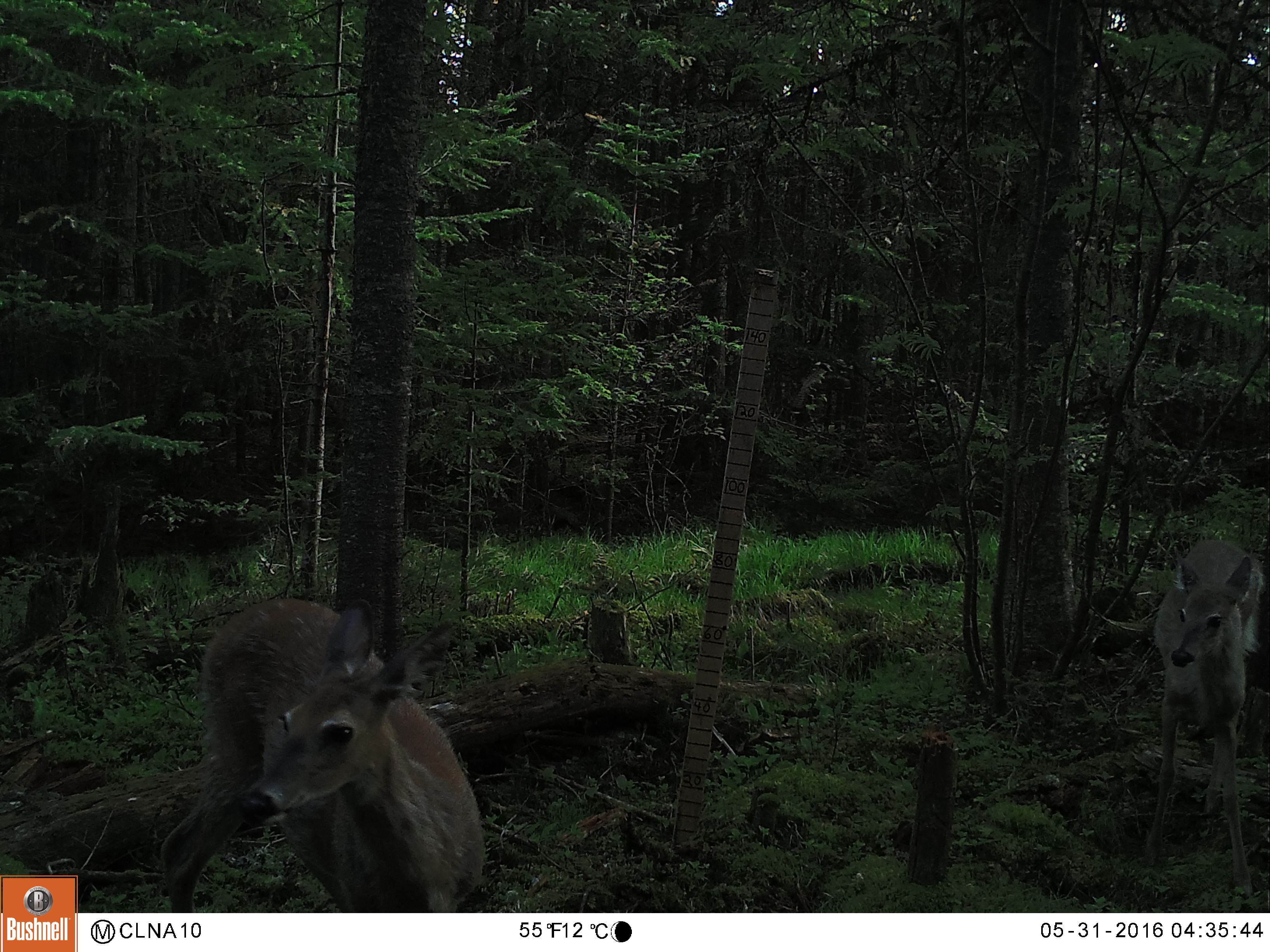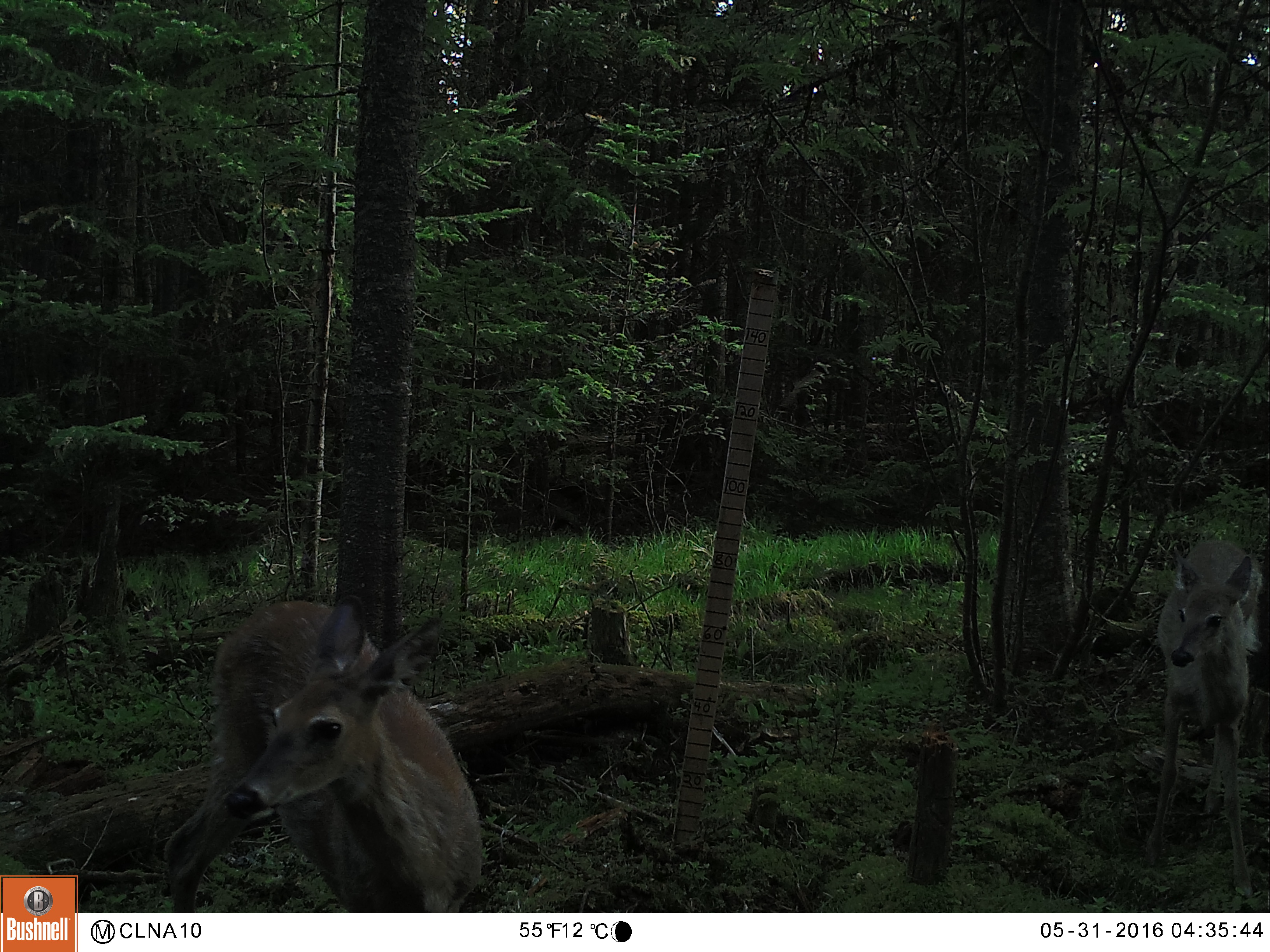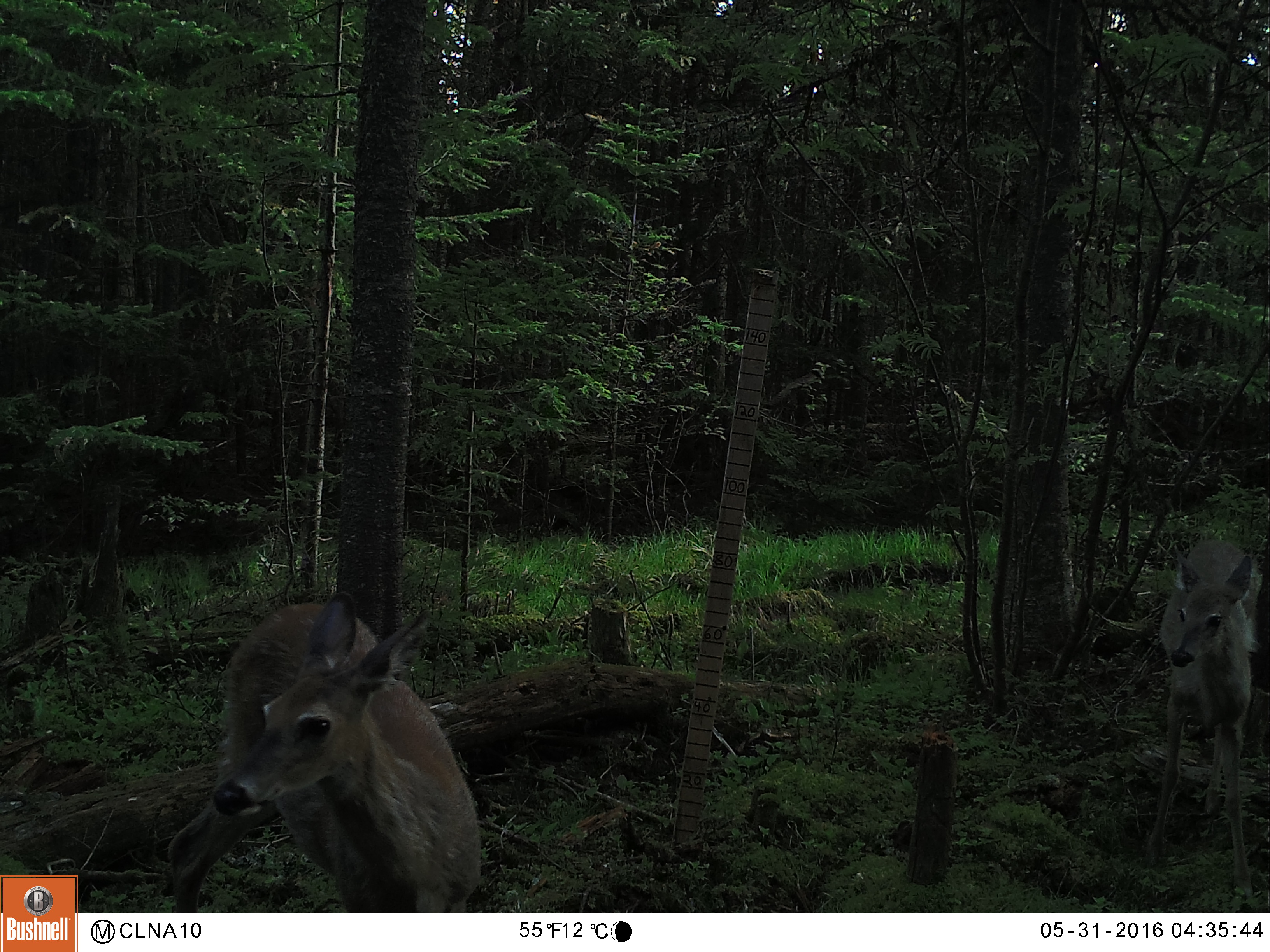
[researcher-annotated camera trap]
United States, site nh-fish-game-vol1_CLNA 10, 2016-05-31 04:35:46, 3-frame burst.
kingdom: Animalia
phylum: Chordata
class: Mammalia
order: Artiodactyla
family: Cervidae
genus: Odocoileus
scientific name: Odocoileus virginianus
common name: white-tailed deer